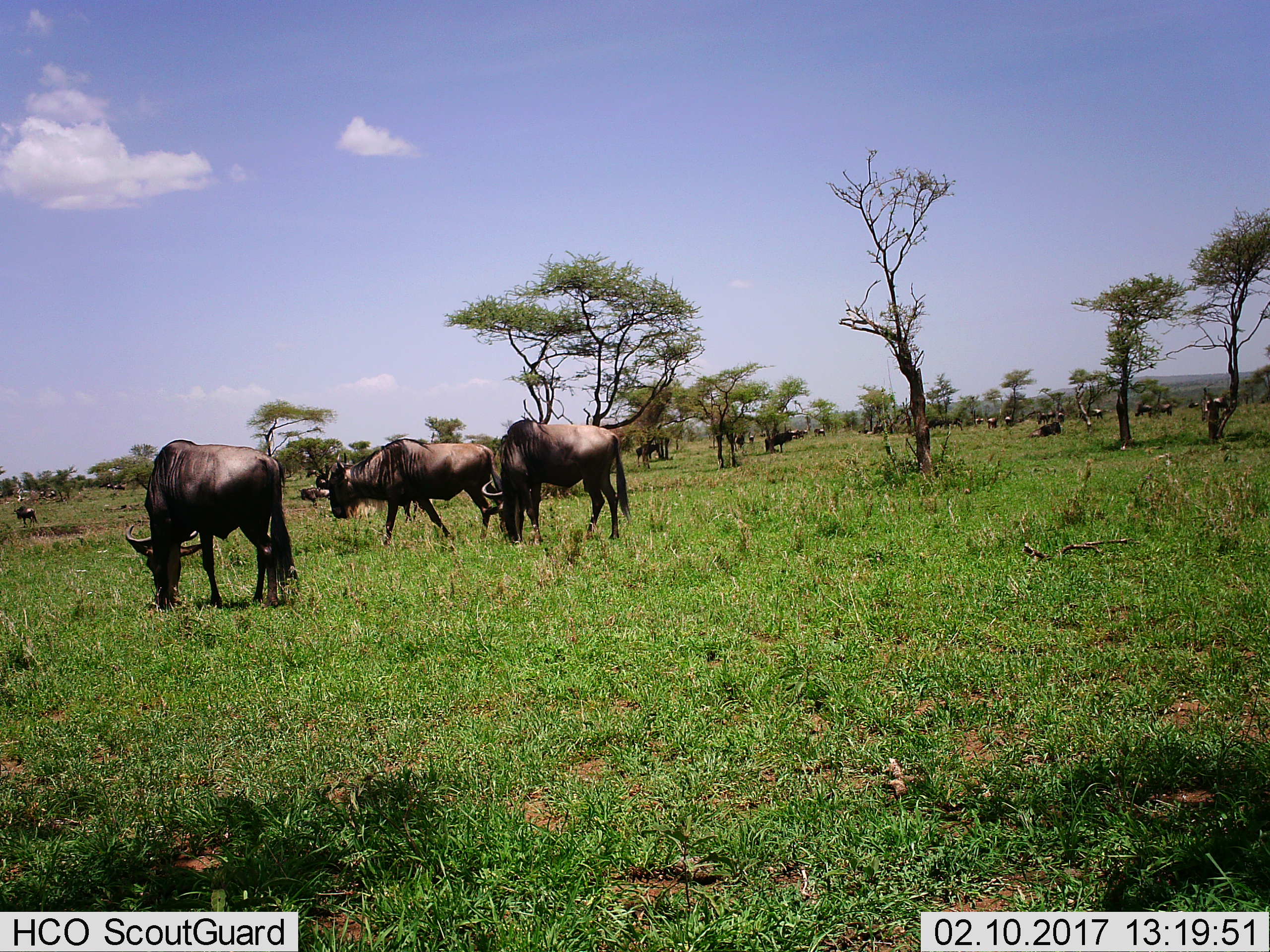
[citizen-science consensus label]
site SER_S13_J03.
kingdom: Animalia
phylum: Chordata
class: Mammalia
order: Artiodactyla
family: Bovidae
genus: Connochaetes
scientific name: Connochaetes taurinus taurinus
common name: blue wildebeest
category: wildebeestblue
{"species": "wildebeestblue (blue wildebeest) (Connochaetes taurinus taurinus)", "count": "11-50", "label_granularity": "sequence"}